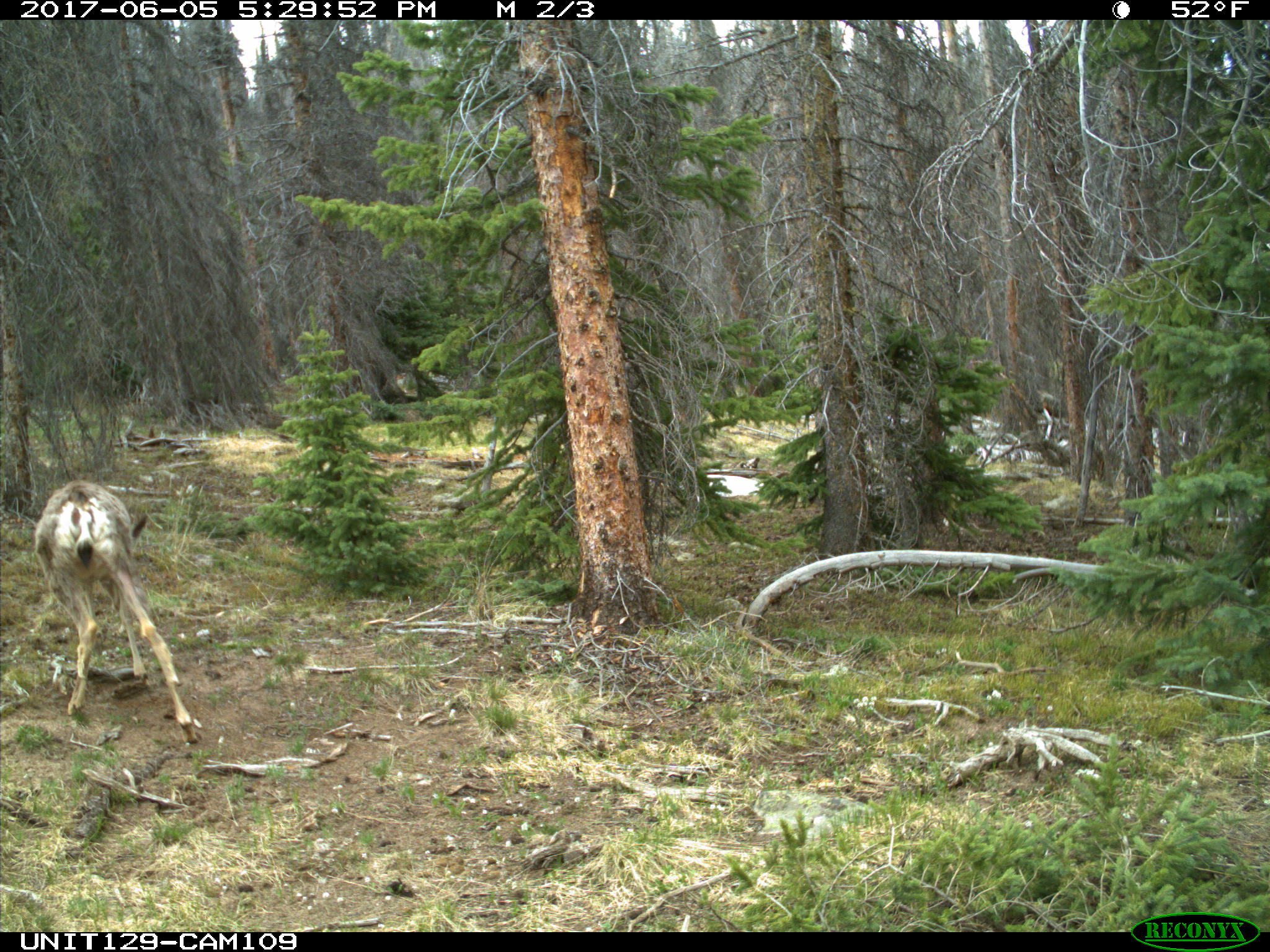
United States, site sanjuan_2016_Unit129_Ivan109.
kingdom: Animalia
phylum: Chordata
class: Mammalia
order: Artiodactyla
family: Cervidae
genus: Odocoileus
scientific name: Odocoileus hemionus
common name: mule deer